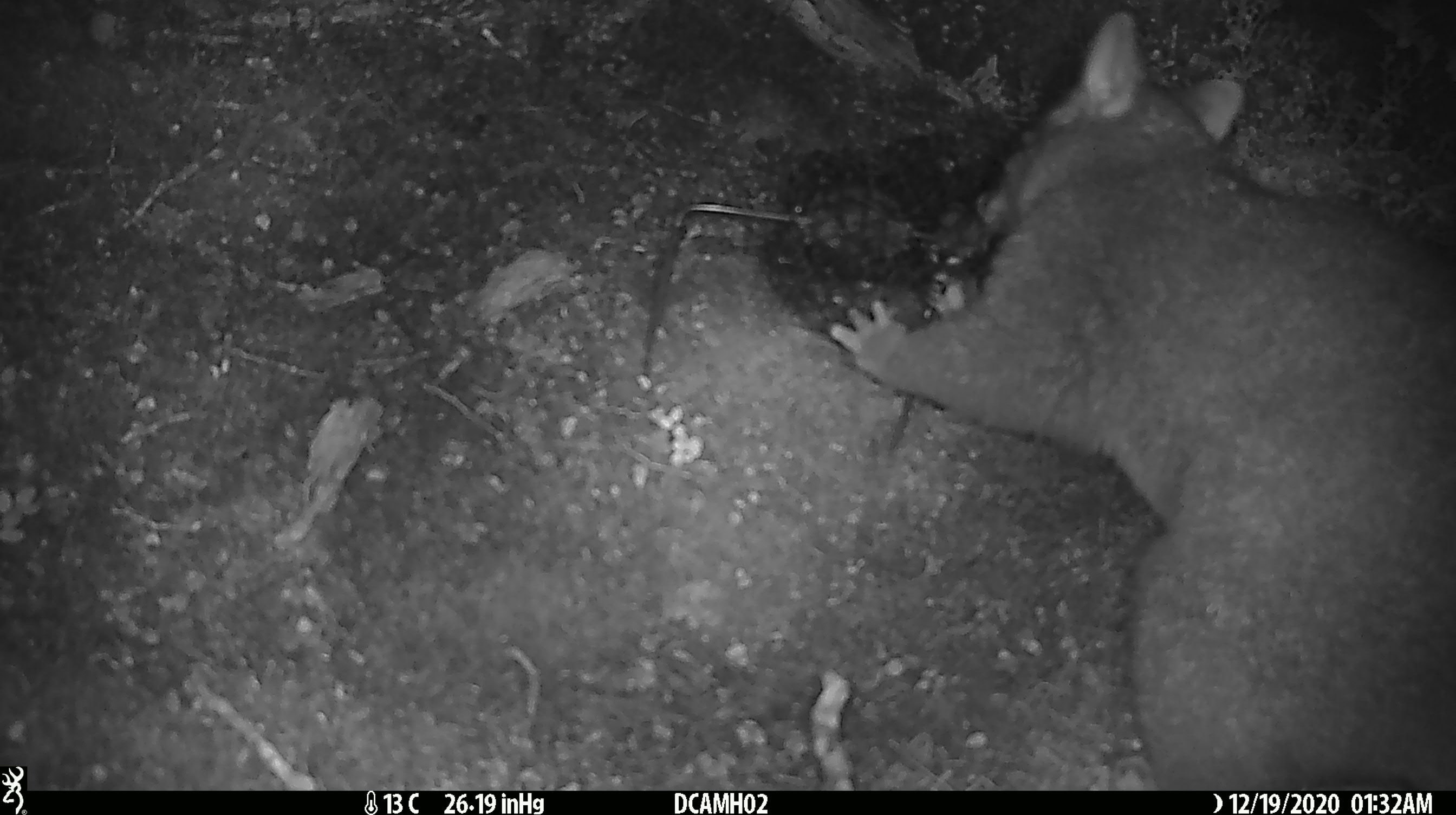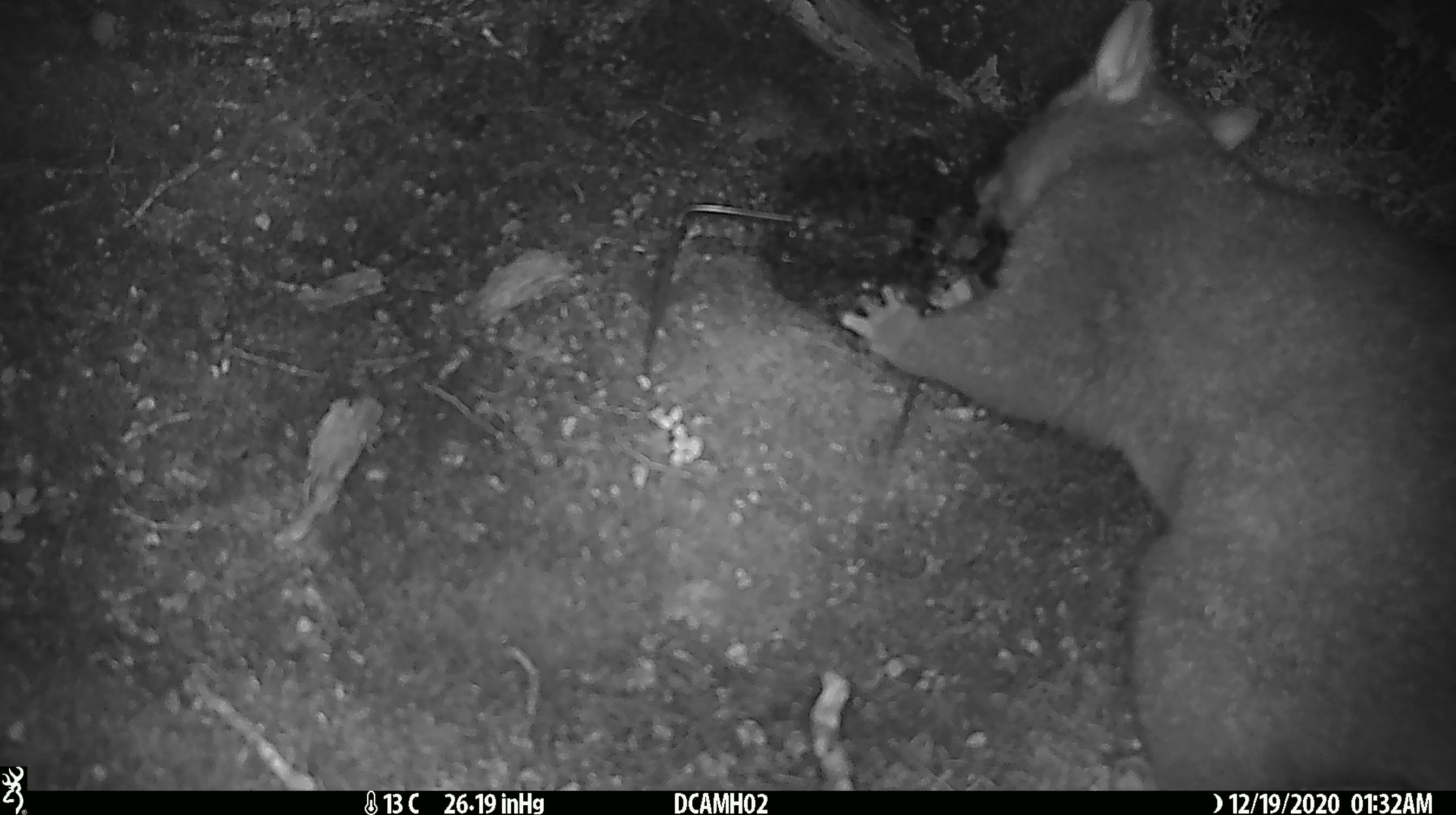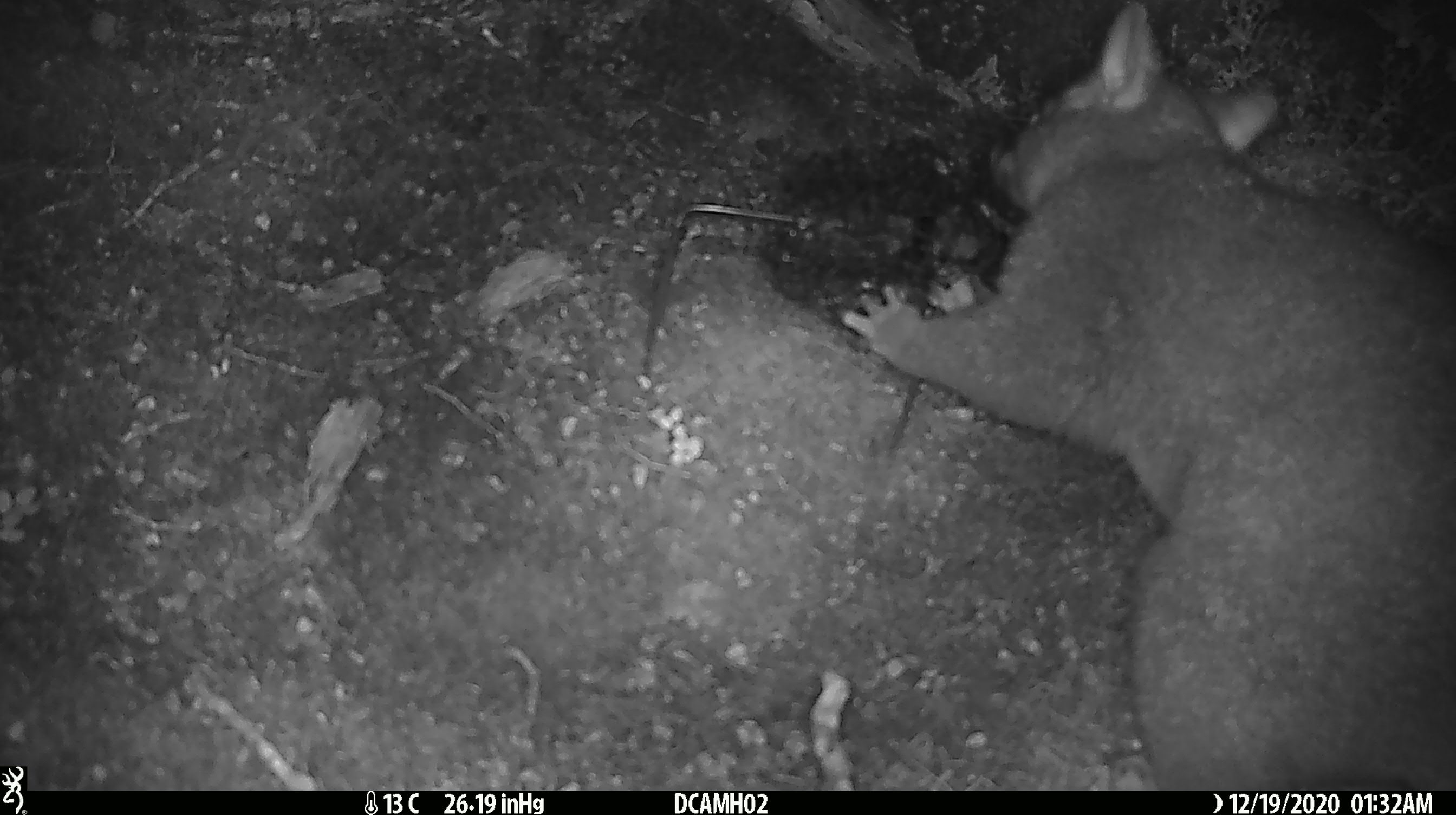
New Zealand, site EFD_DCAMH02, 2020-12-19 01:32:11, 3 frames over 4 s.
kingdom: Animalia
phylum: Chordata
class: Mammalia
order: Diprotodontia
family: Phalangeridae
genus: Trichosurus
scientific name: Trichosurus vulpecula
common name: common brushtail possum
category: possum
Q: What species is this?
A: Possum (common brushtail possum) (Trichosurus vulpecula).